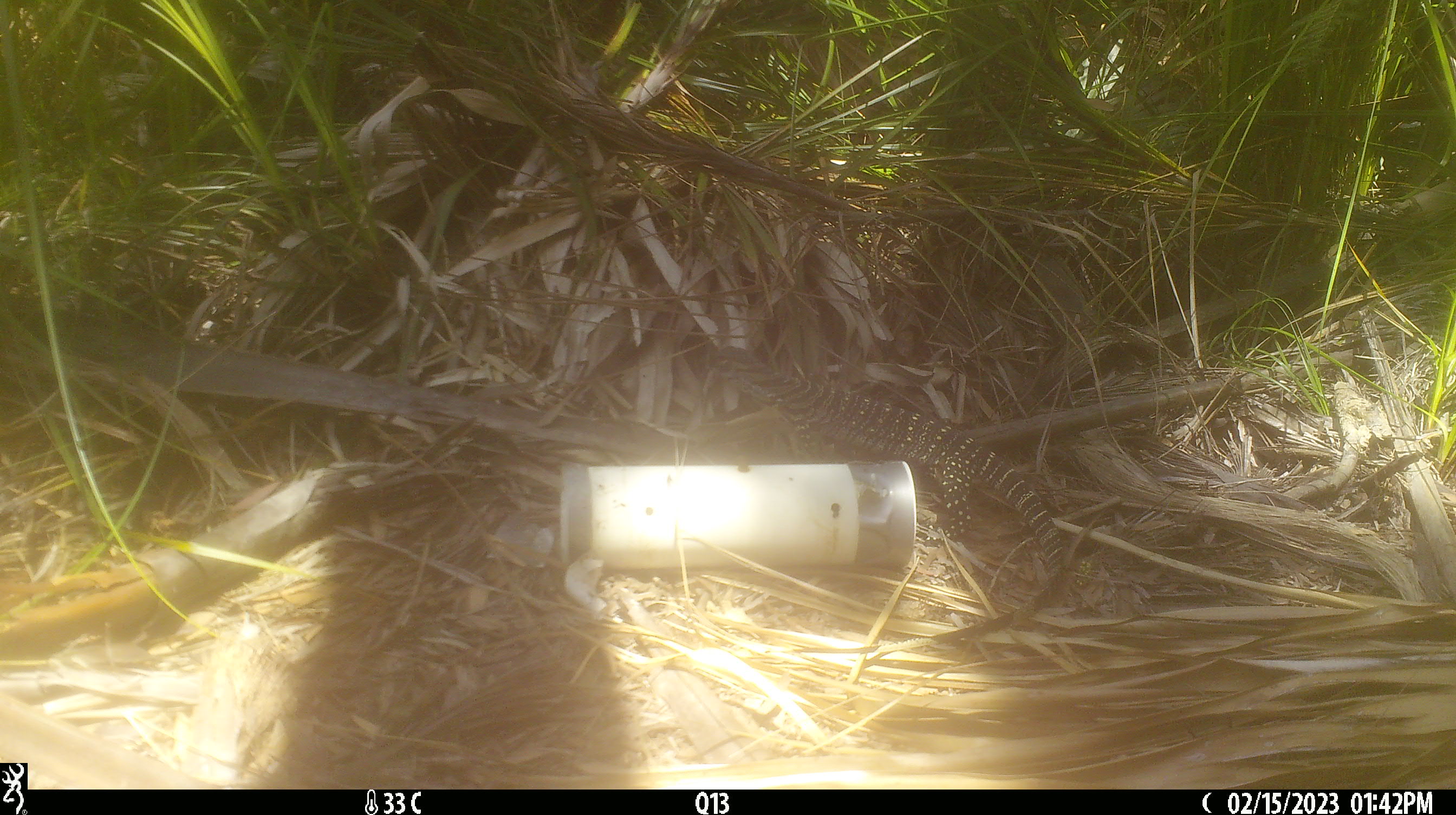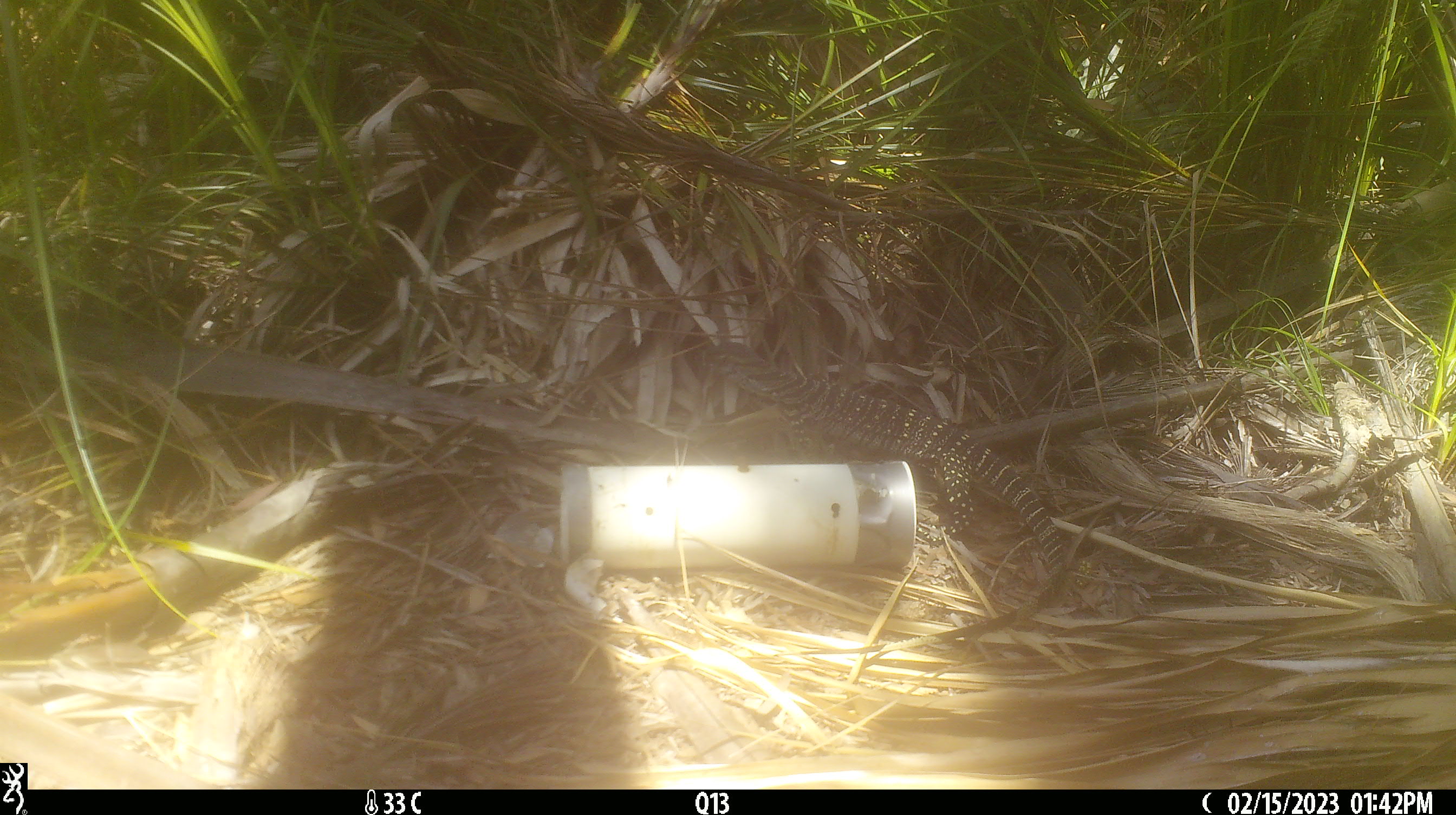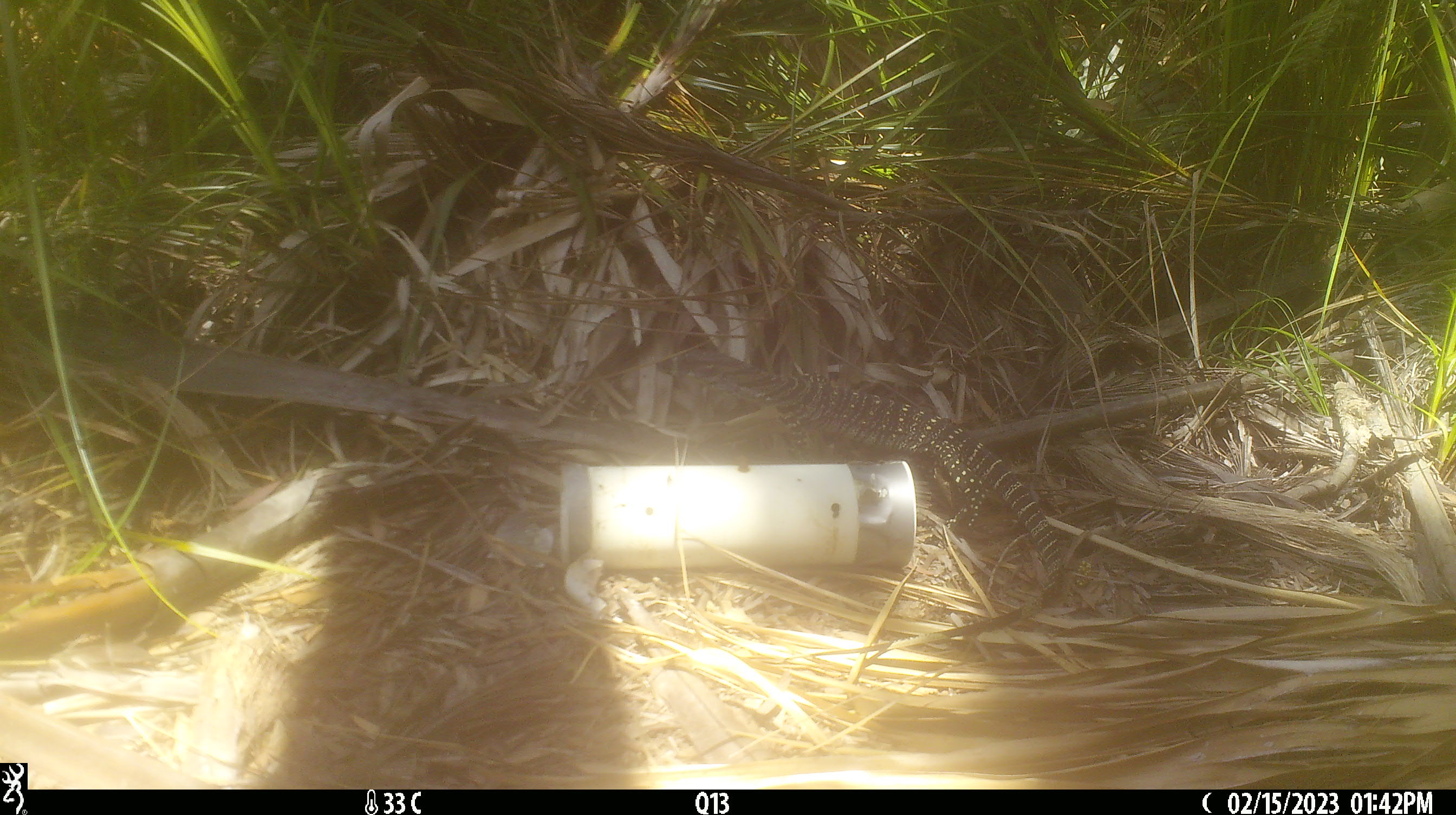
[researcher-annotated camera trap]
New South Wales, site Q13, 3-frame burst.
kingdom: Animalia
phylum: Chordata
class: Reptilia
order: Squamata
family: Varanidae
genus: Varanus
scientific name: Varanus varius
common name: lace monitor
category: goanna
Goanna (lace monitor) (Varanus varius).